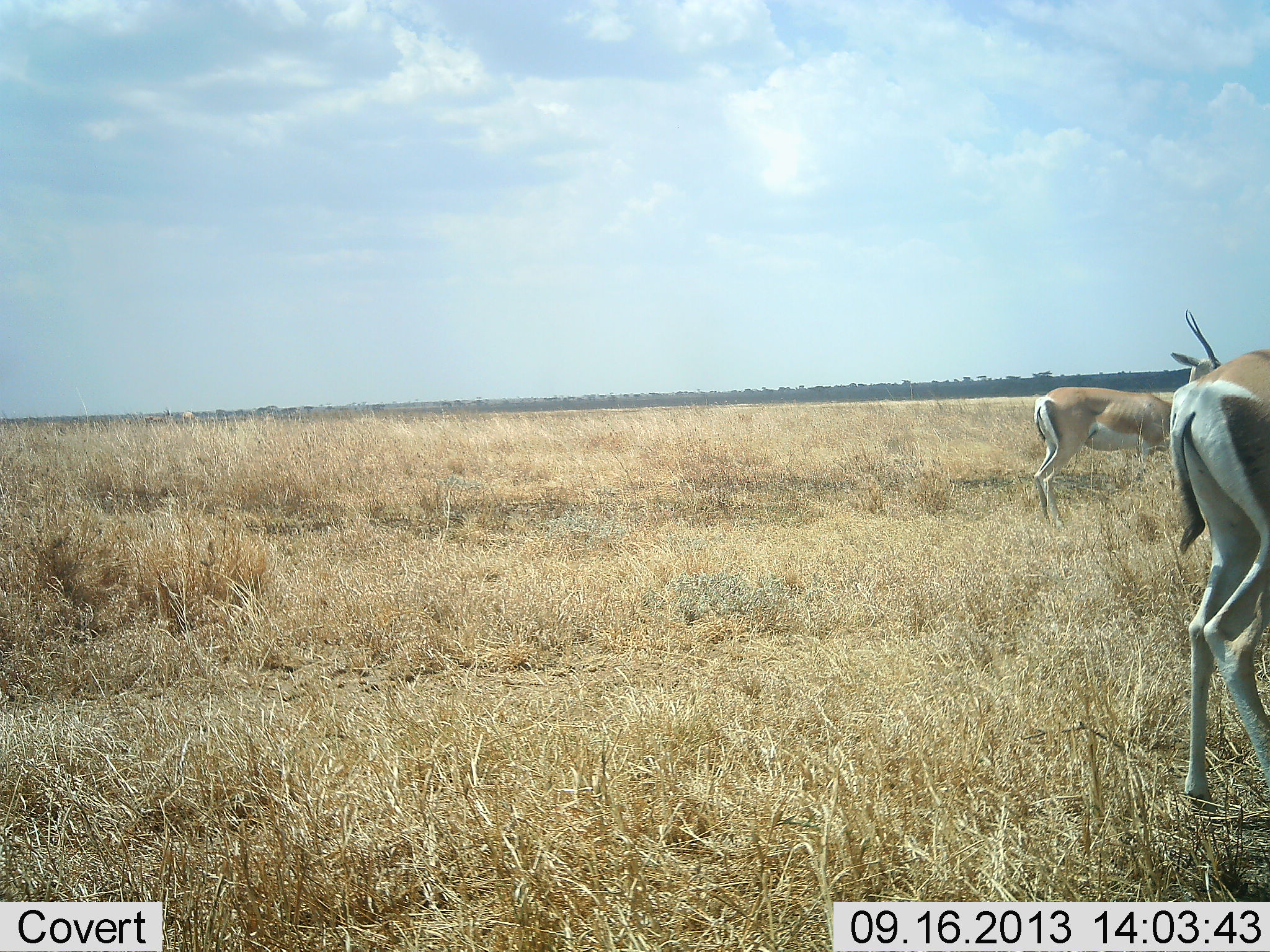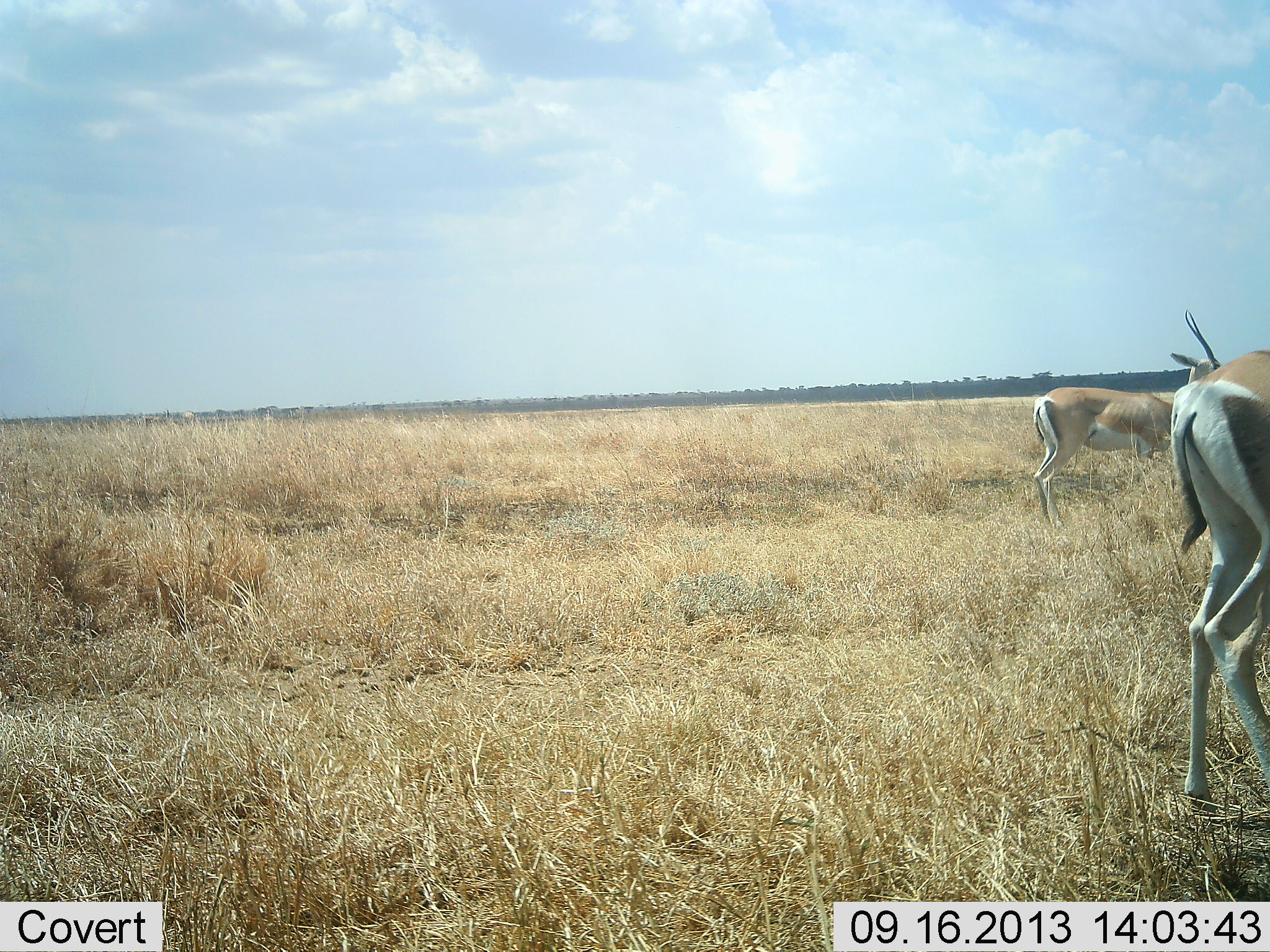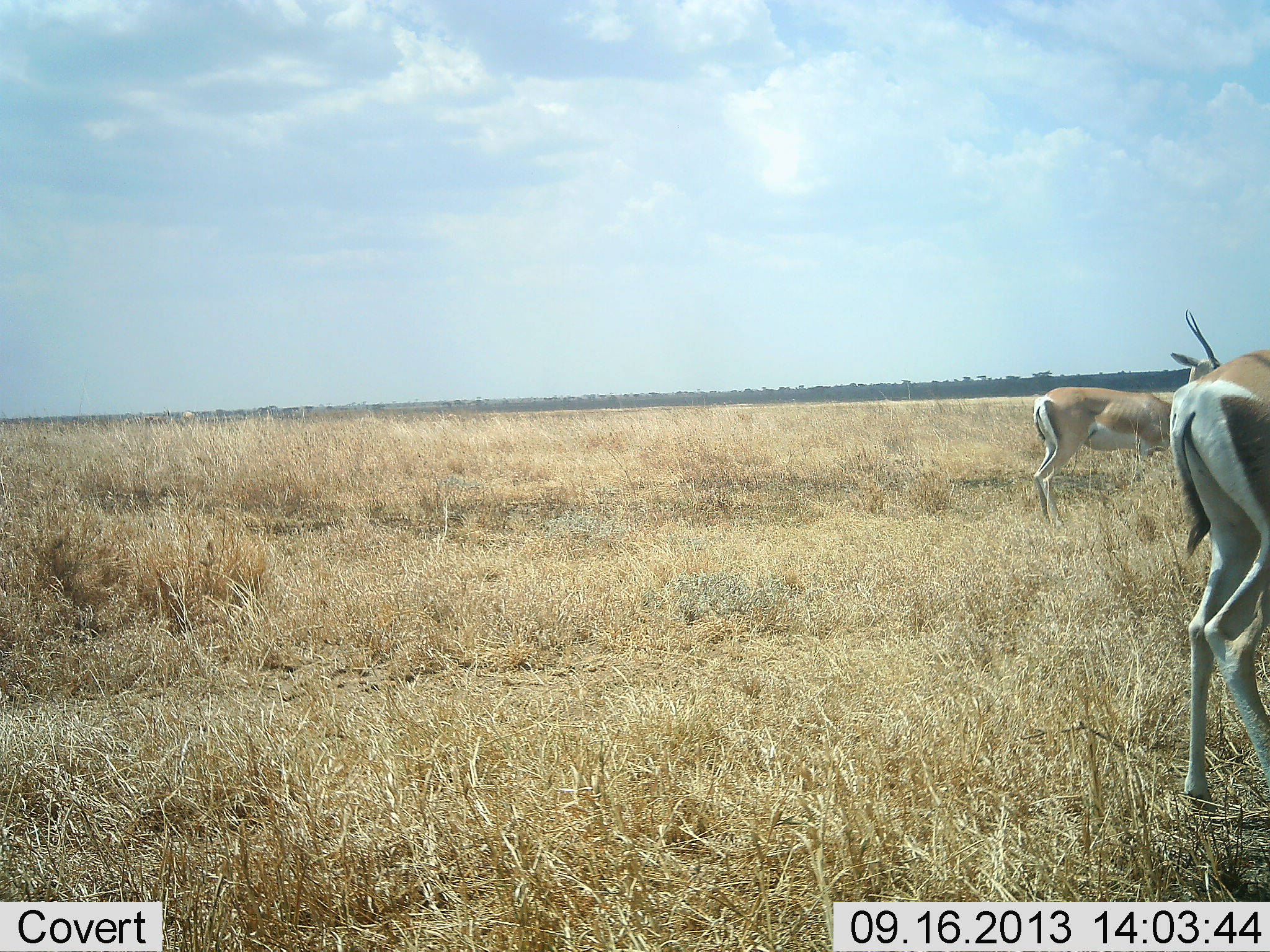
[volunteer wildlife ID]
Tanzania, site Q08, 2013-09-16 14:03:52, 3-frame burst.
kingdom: Animalia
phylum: Chordata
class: Mammalia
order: Artiodactyla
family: Bovidae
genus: Nanger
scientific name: Nanger granti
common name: grant's gazelle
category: gazellegrants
Gazellegrants (grant's gazelle) (Nanger granti), count 2. Behavior (volunteer vote fractions): standing 93%, resting 0%, moving 7%, interacting 0%. Young present (vote fraction): 0%. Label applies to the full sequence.